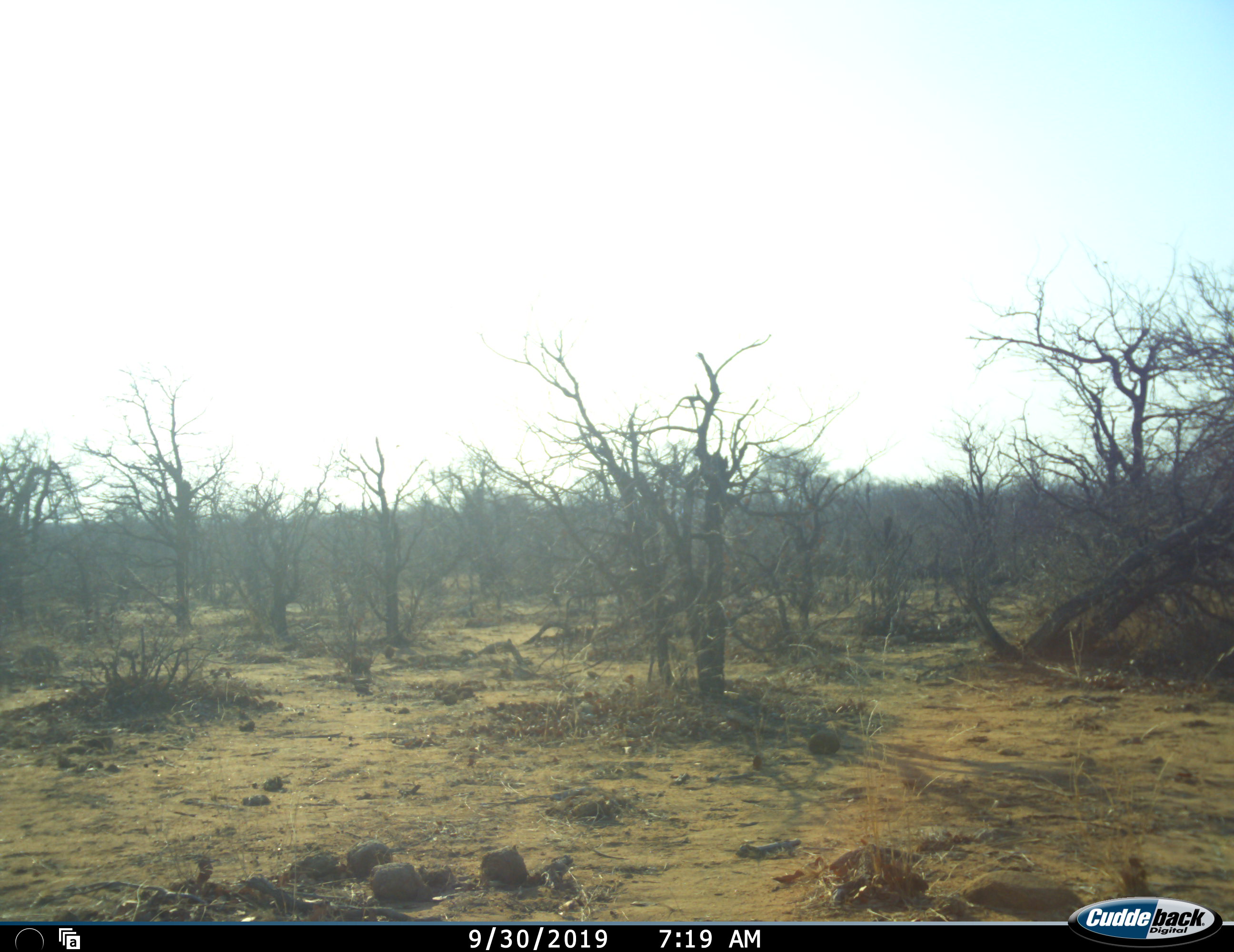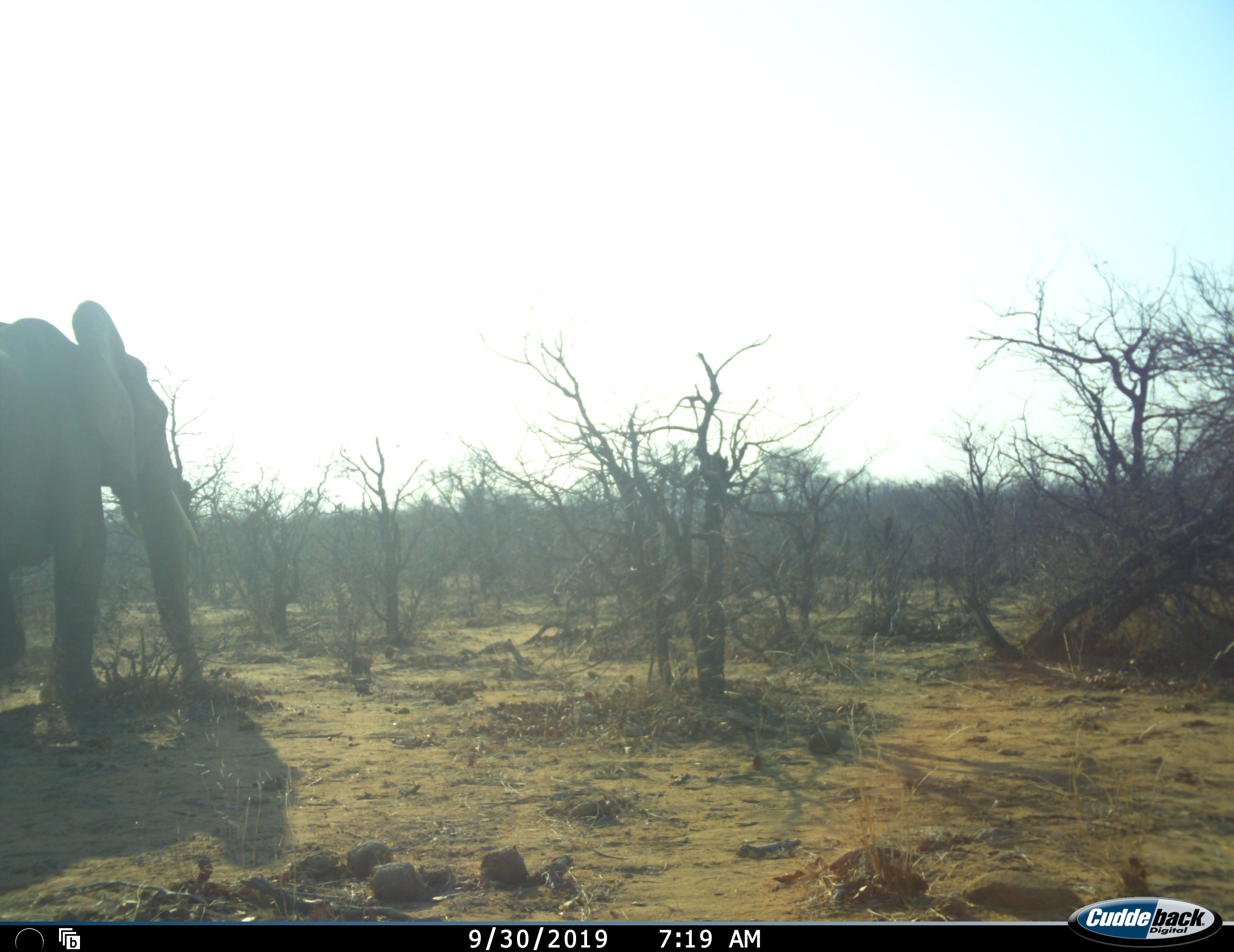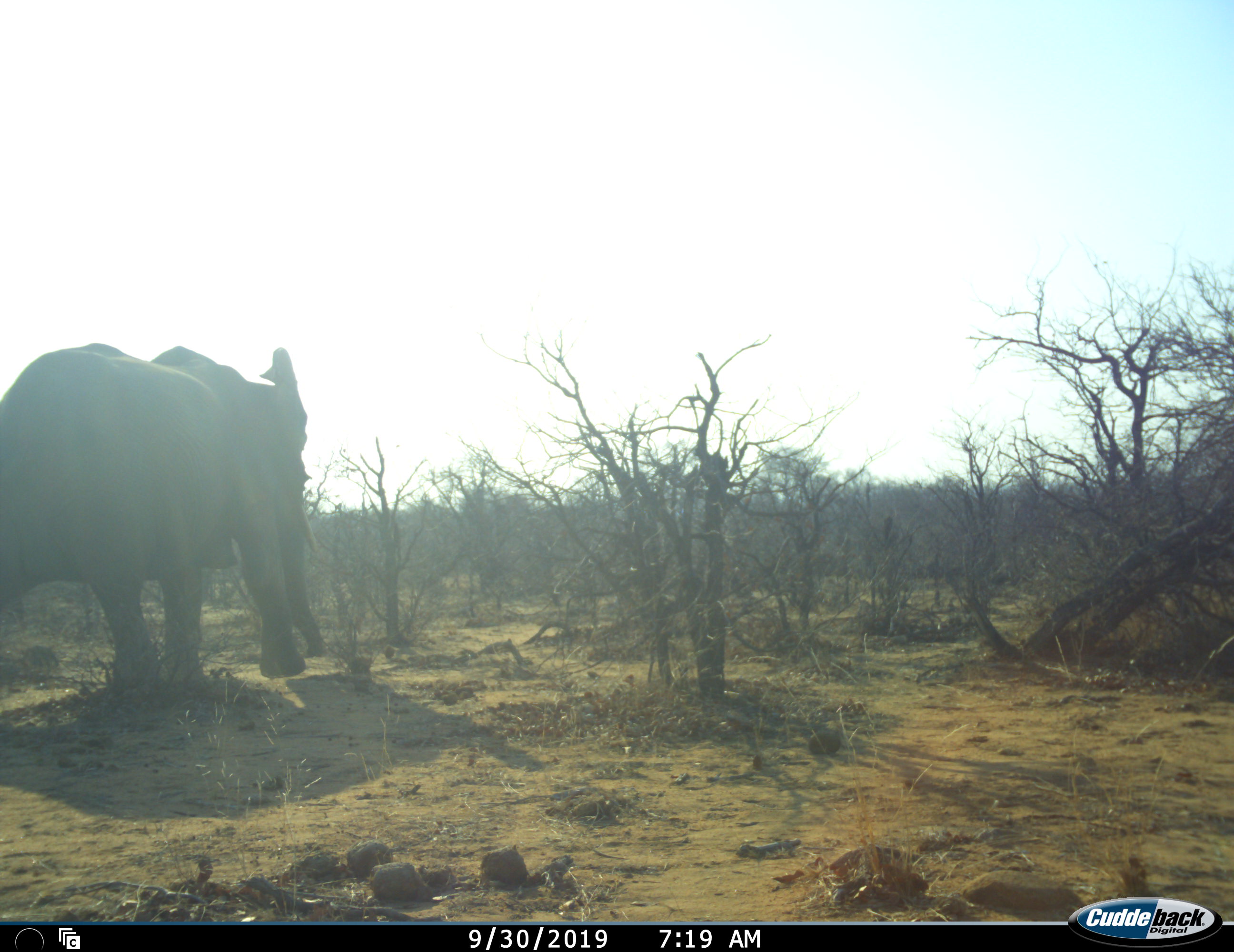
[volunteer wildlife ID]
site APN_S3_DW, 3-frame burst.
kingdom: Animalia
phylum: Chordata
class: Mammalia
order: Proboscidea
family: Elephantidae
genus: Loxodonta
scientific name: Loxodonta africana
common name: african bush elephant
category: elephant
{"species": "elephant (african bush elephant) (Loxodonta africana)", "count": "1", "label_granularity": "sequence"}